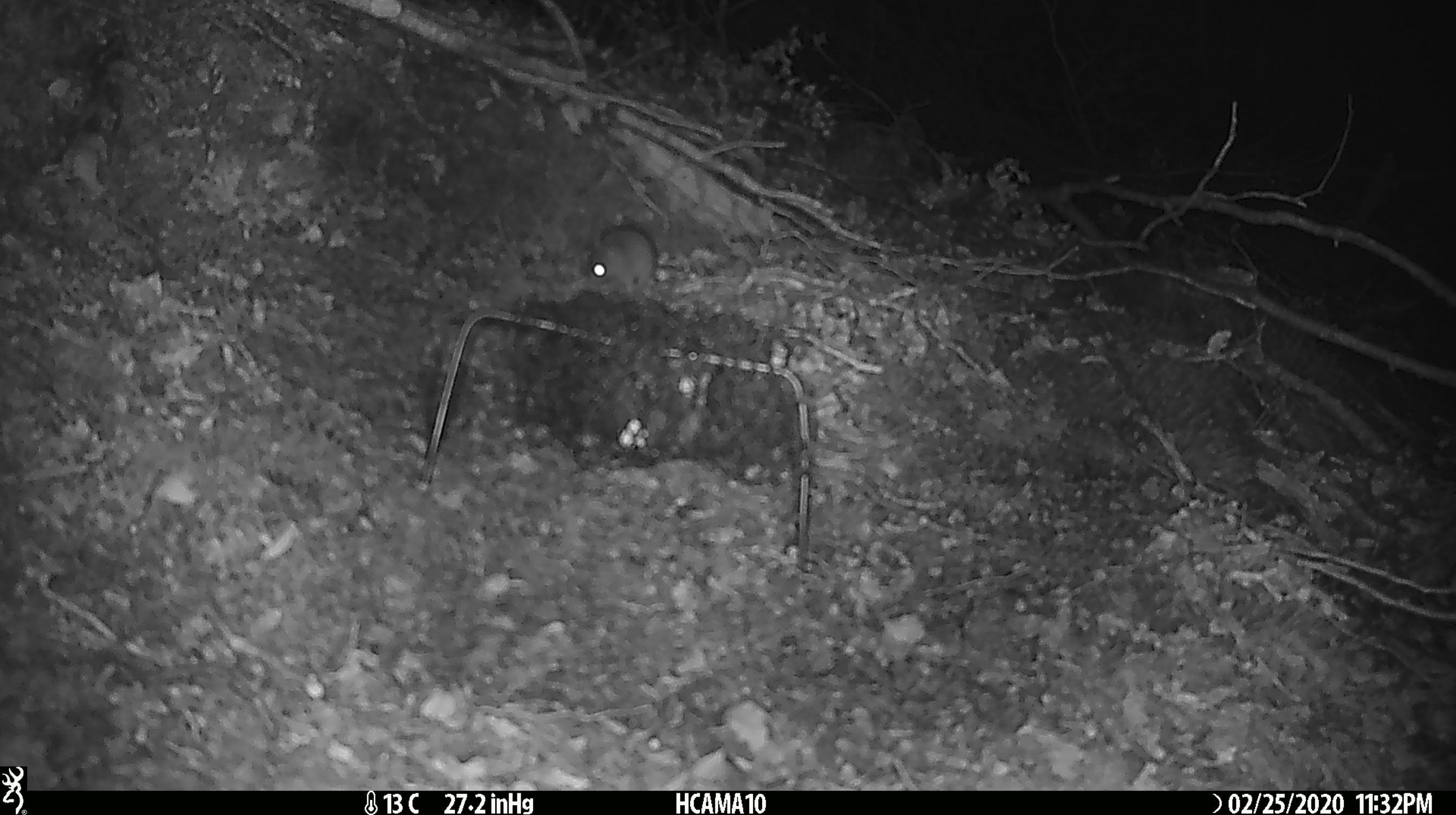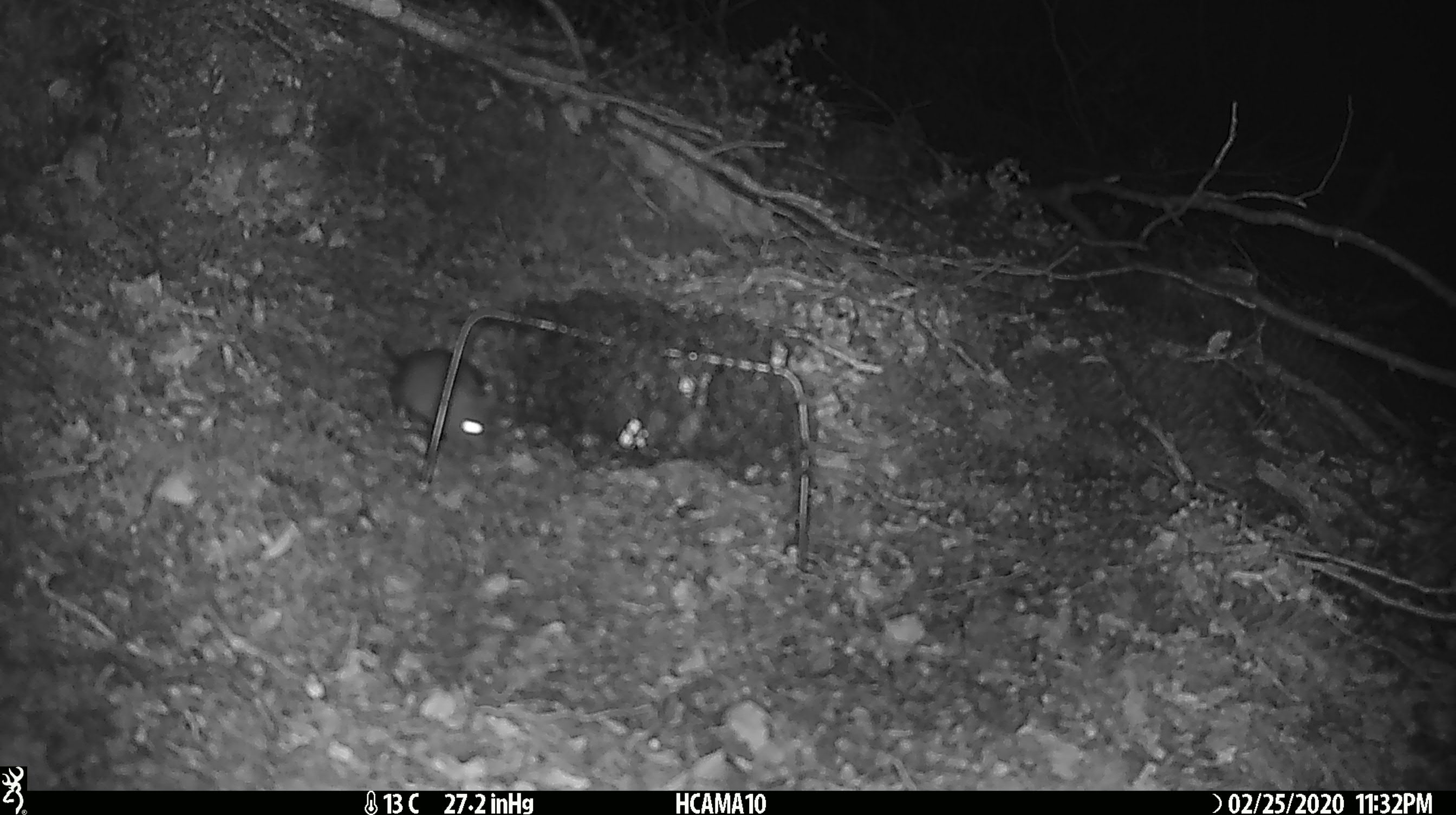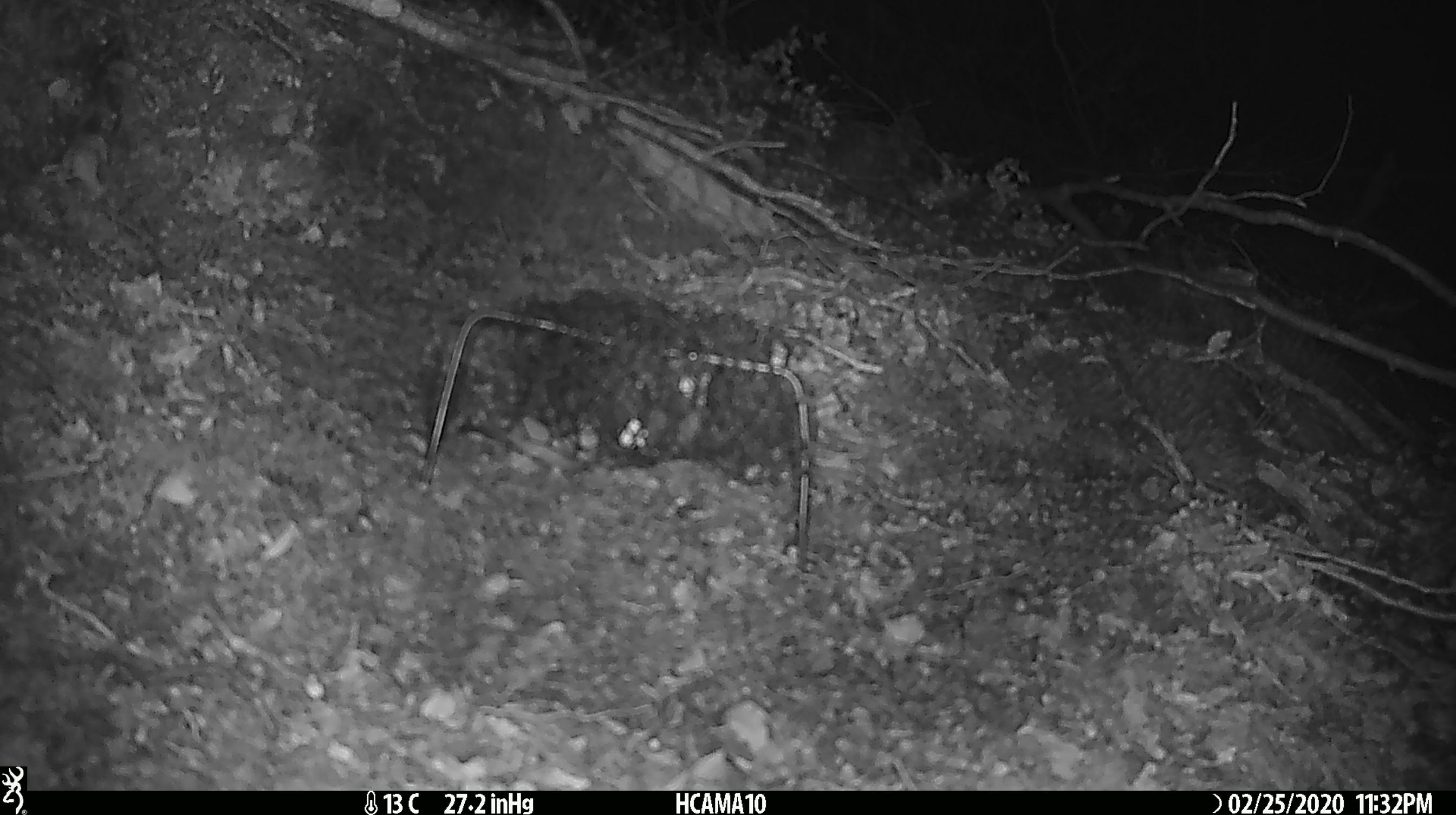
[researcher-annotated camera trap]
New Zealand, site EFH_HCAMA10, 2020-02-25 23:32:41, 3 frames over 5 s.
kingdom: Animalia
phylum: Chordata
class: Mammalia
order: Rodentia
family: Muridae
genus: Mus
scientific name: Mus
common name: mouse